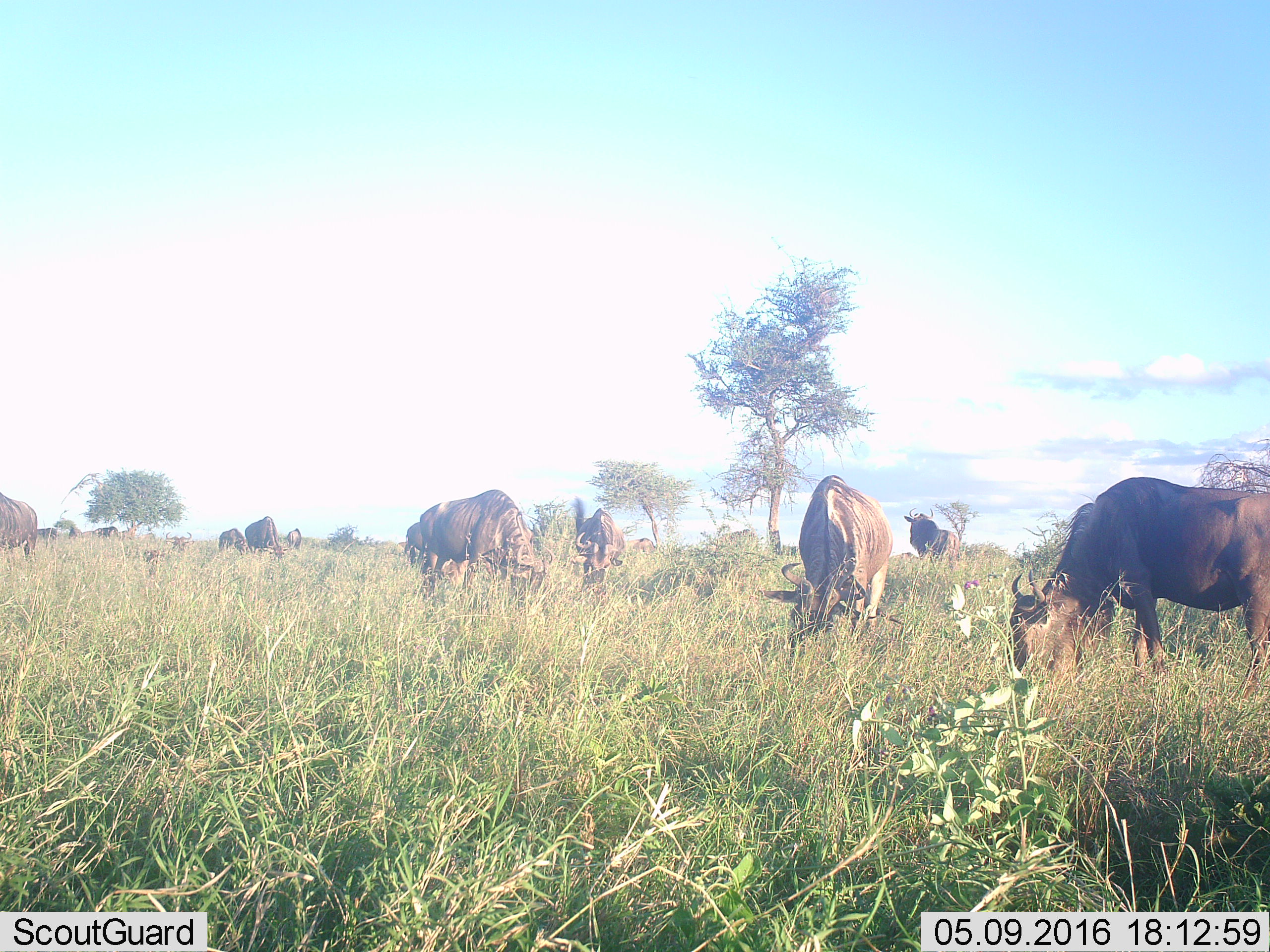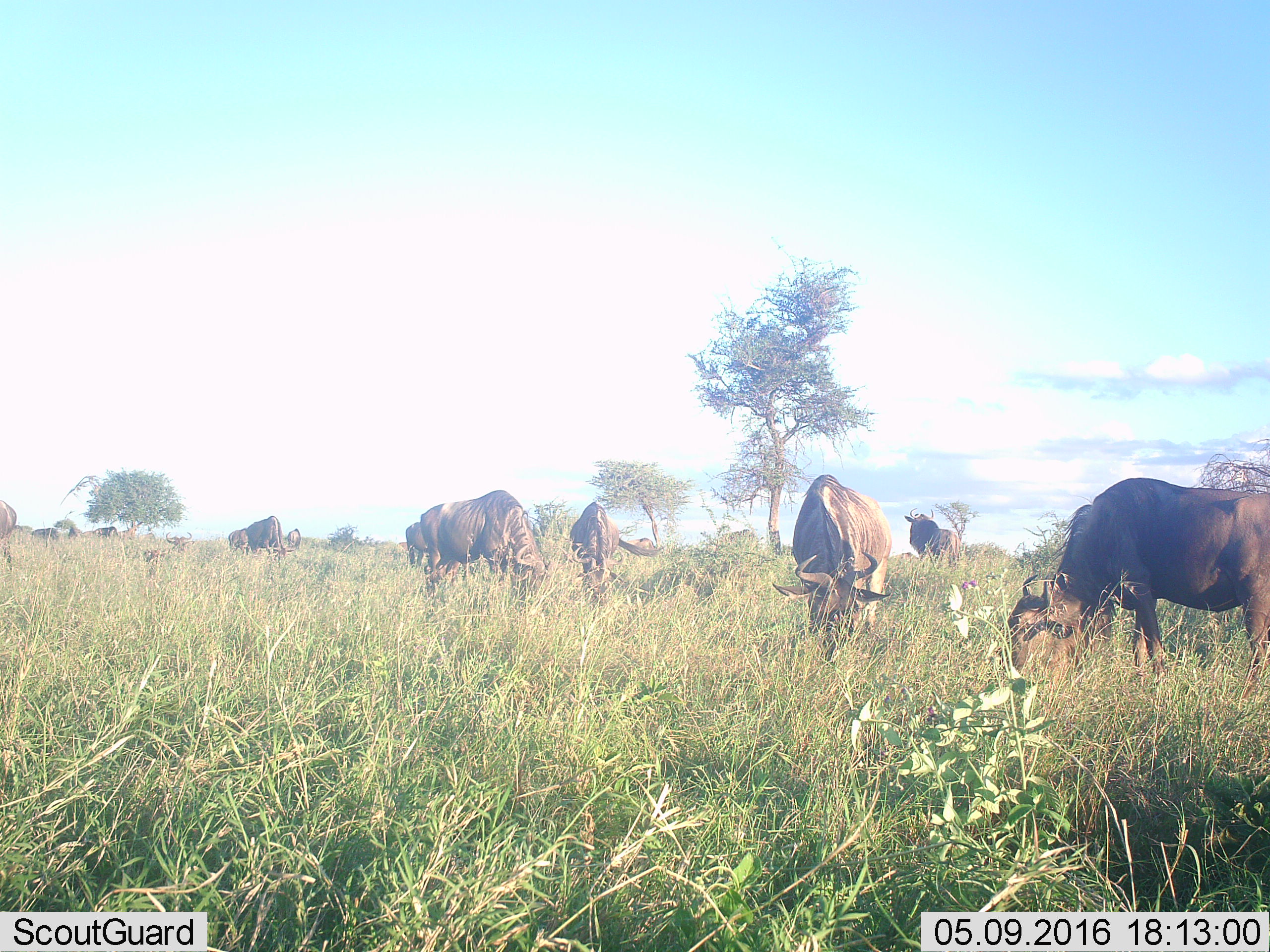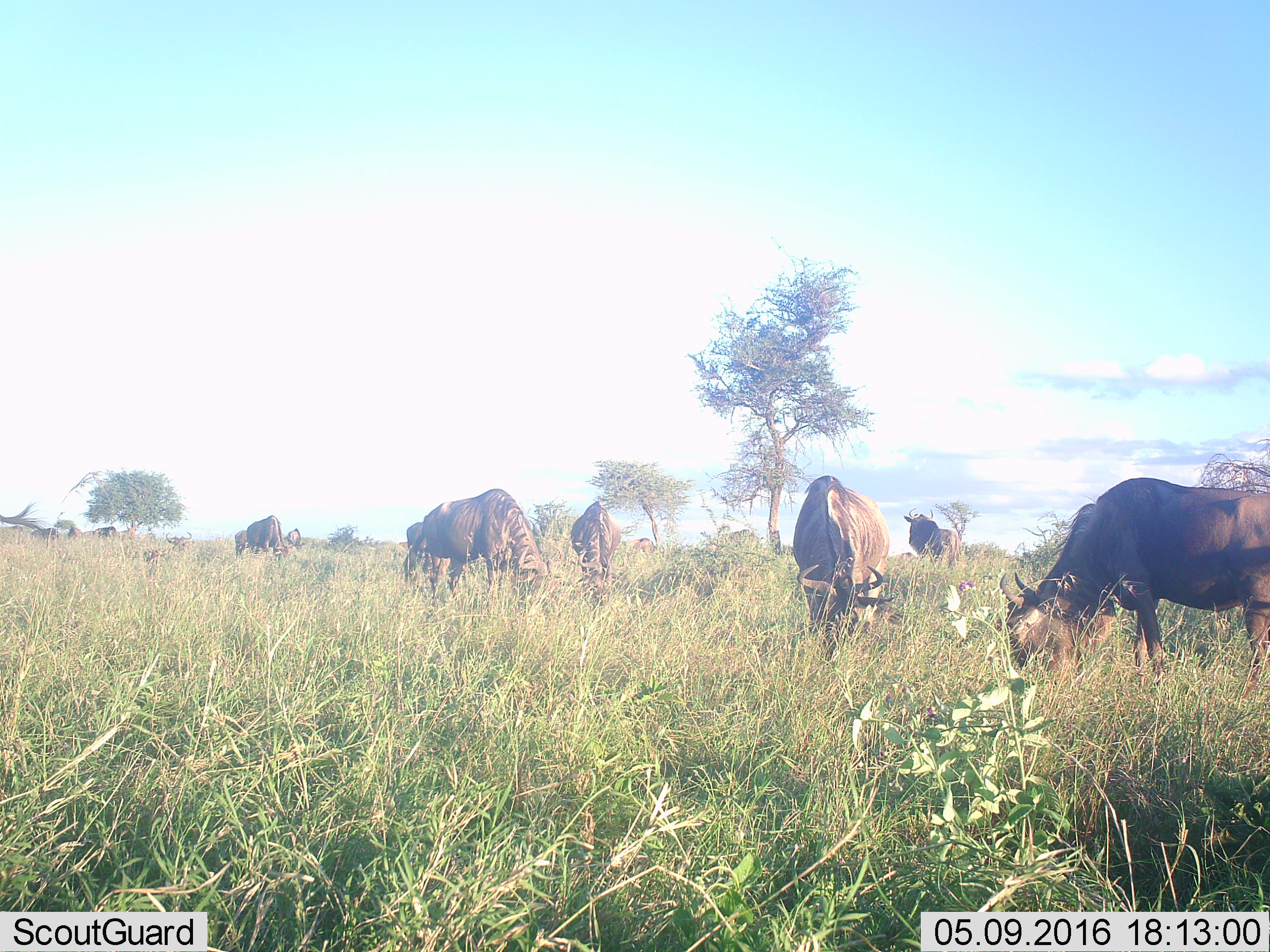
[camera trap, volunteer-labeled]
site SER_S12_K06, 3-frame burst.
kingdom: Animalia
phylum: Chordata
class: Mammalia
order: Artiodactyla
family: Bovidae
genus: Connochaetes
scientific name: Connochaetes taurinus taurinus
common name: blue wildebeest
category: wildebeestblue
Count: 11-50.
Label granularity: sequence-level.